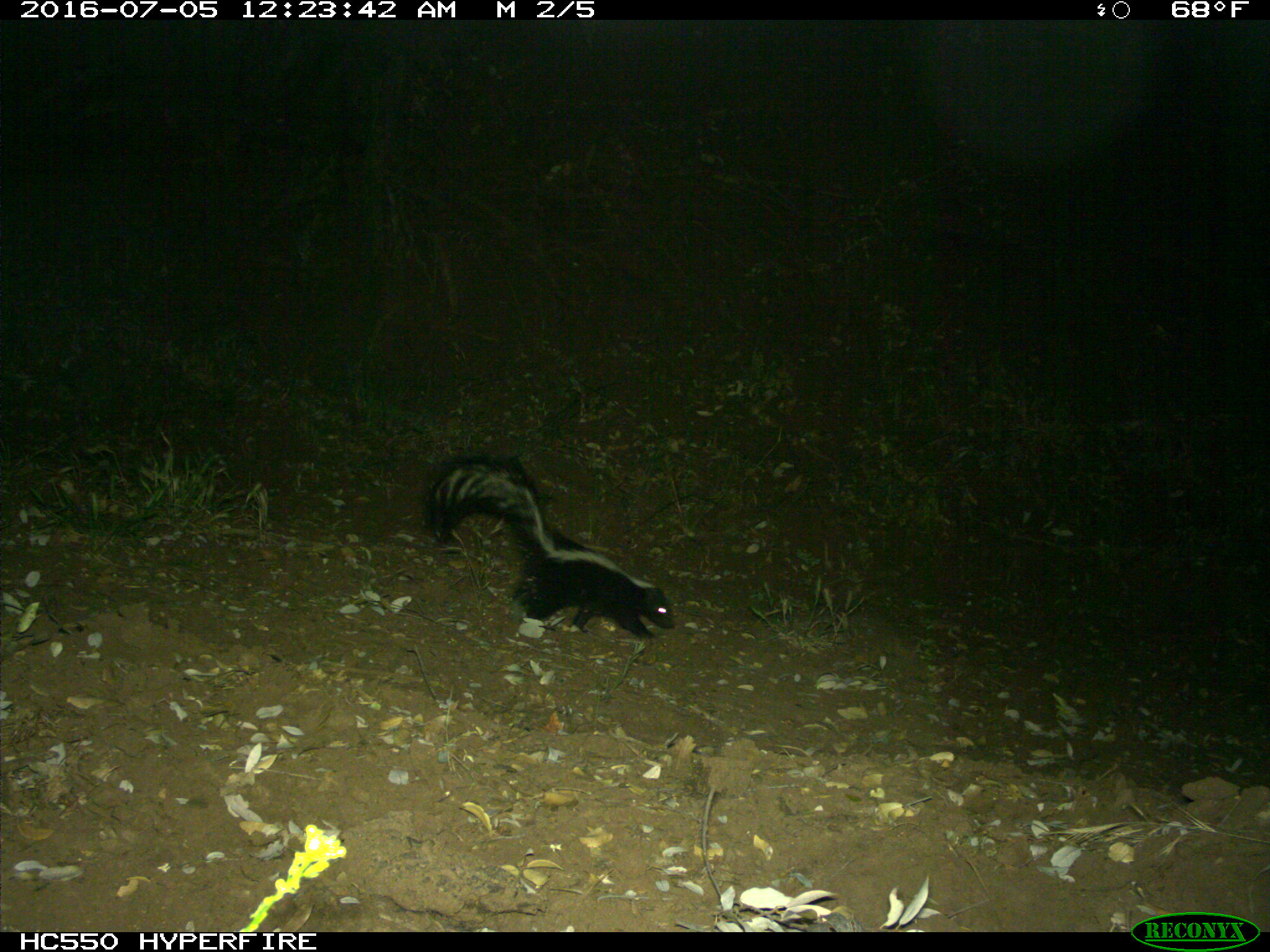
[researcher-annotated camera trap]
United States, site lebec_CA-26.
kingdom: Animalia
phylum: Chordata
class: Mammalia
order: Carnivora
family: Mephitidae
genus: Mephitis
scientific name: Mephitis mephitis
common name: striped skunk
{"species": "Mephitis mephitis (striped skunk)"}